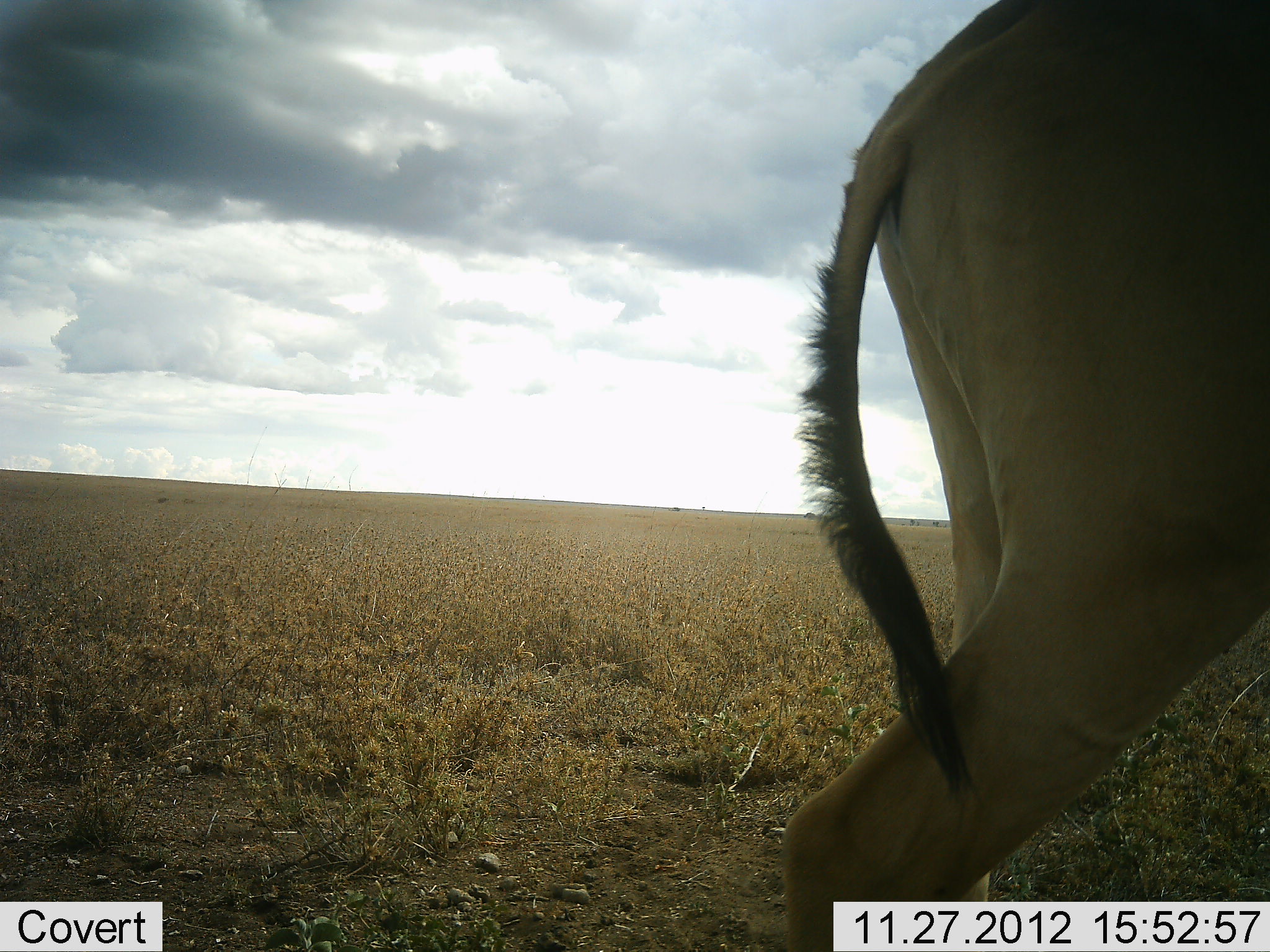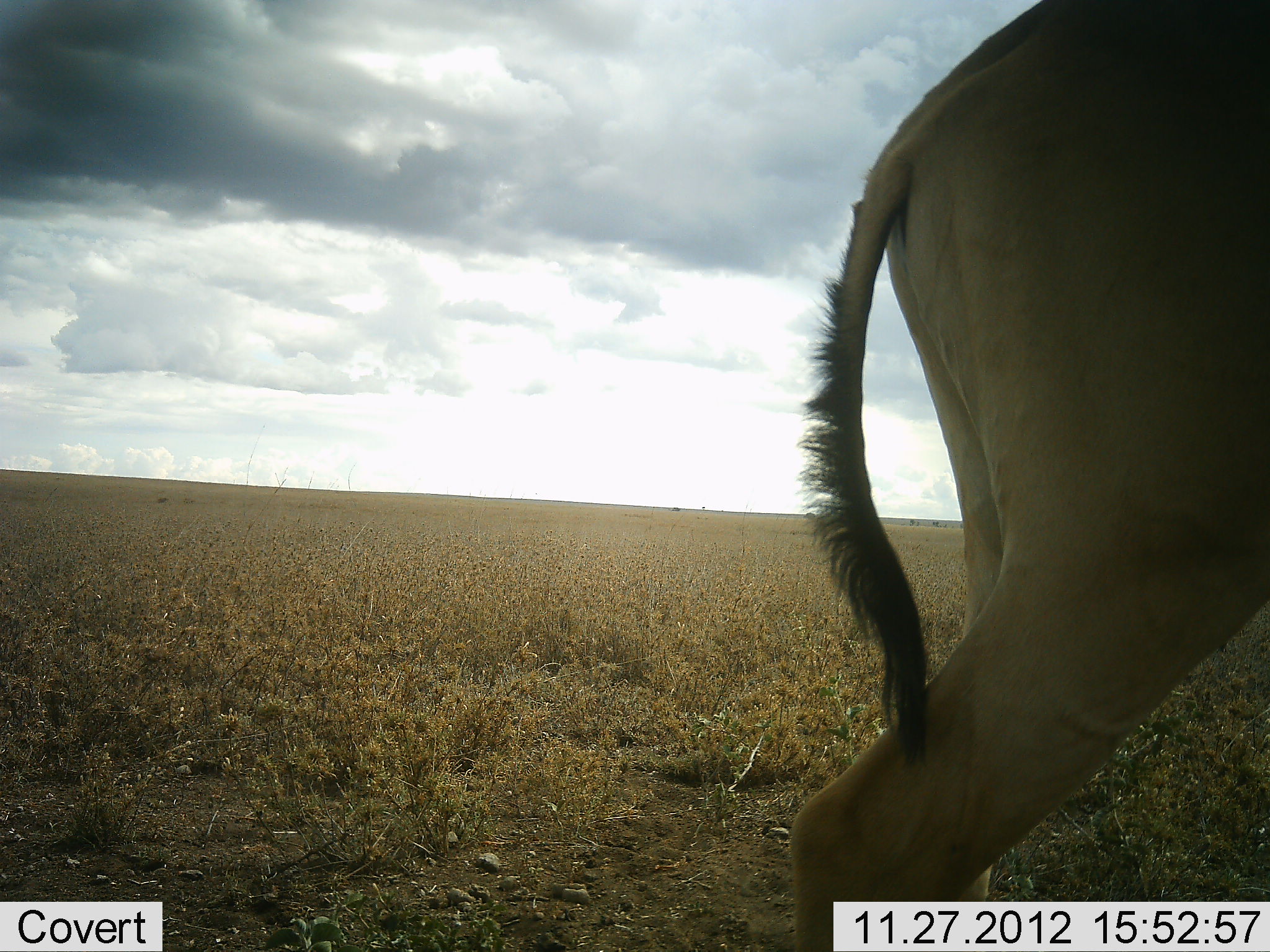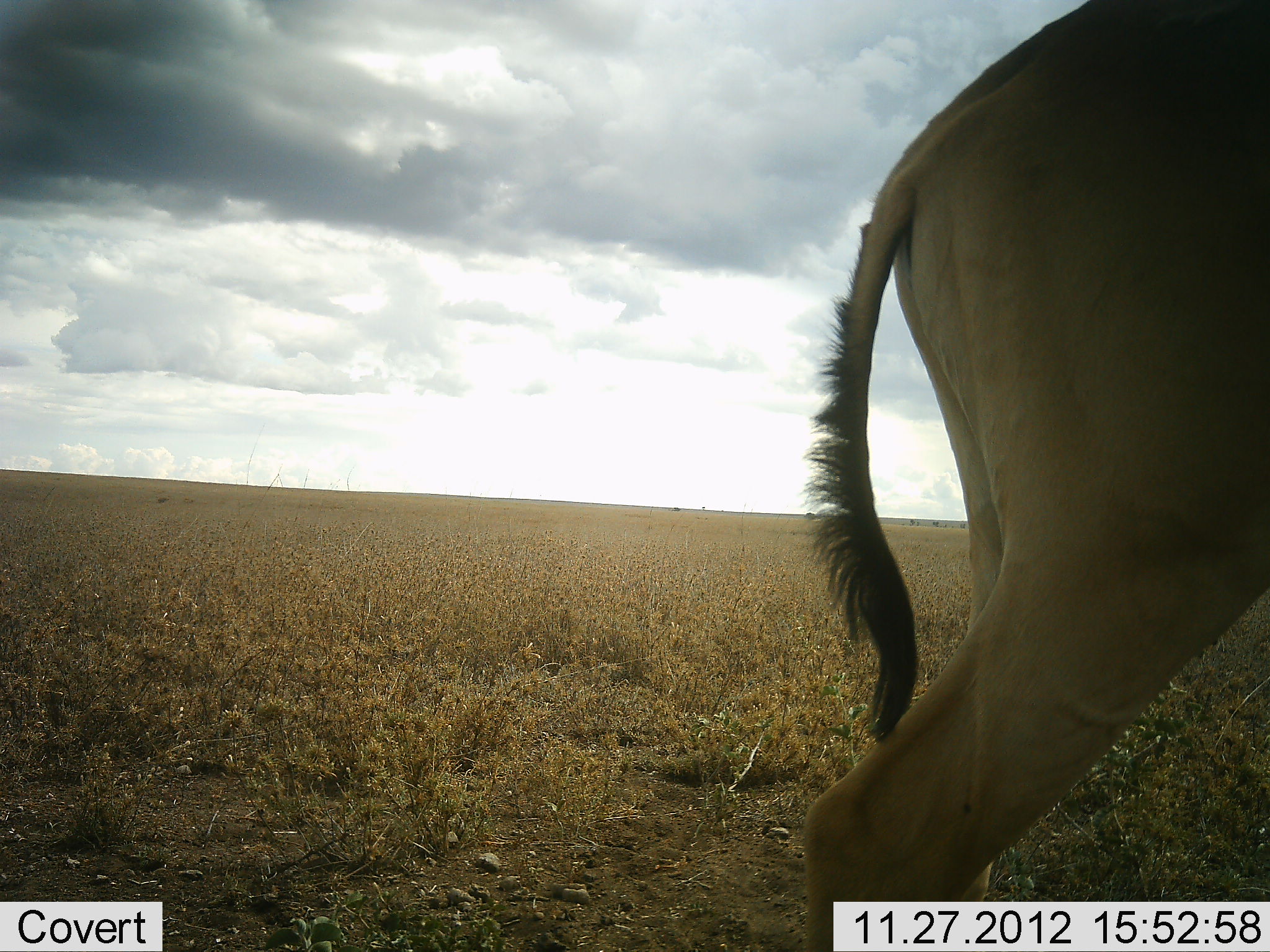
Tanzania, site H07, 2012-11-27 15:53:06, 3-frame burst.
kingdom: Animalia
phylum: Chordata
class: Mammalia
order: Artiodactyla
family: Bovidae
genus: Alcelaphus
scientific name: Alcelaphus buselaphus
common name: hartebeest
Hartebeest (Alcelaphus buselaphus), count 1. Behavior (volunteer vote fractions): standing 90%, resting 0%, moving 10%, interacting 0%. Young present (vote fraction): 0%. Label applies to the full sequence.